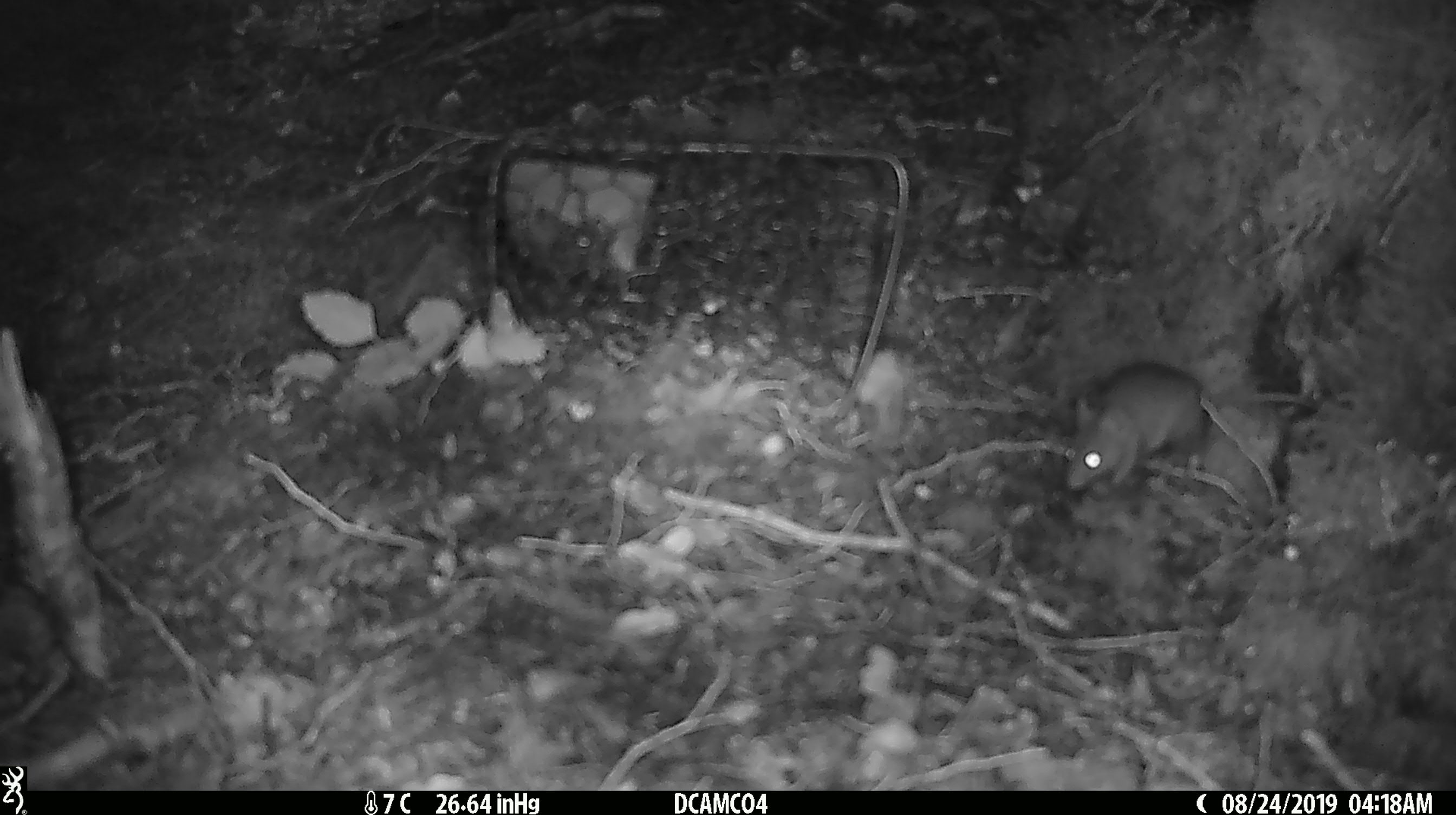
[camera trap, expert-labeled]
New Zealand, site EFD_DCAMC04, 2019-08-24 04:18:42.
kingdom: Animalia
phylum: Chordata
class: Mammalia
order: Rodentia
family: Muridae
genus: Mus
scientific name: Mus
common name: mouse